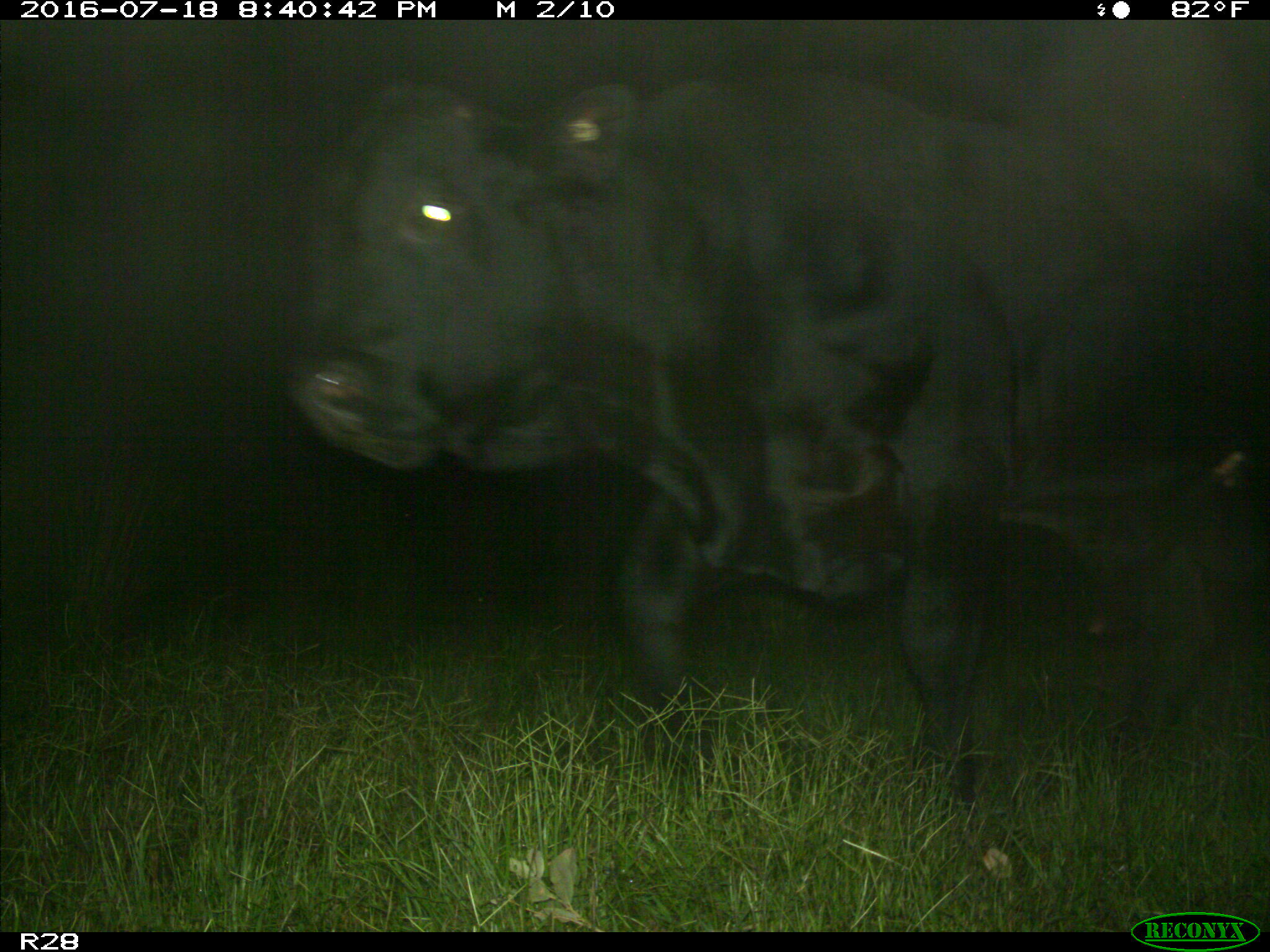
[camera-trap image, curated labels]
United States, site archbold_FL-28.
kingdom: Animalia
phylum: Chordata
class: Mammalia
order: Artiodactyla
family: Bovidae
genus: Bos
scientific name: Bos taurus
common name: domestic cow